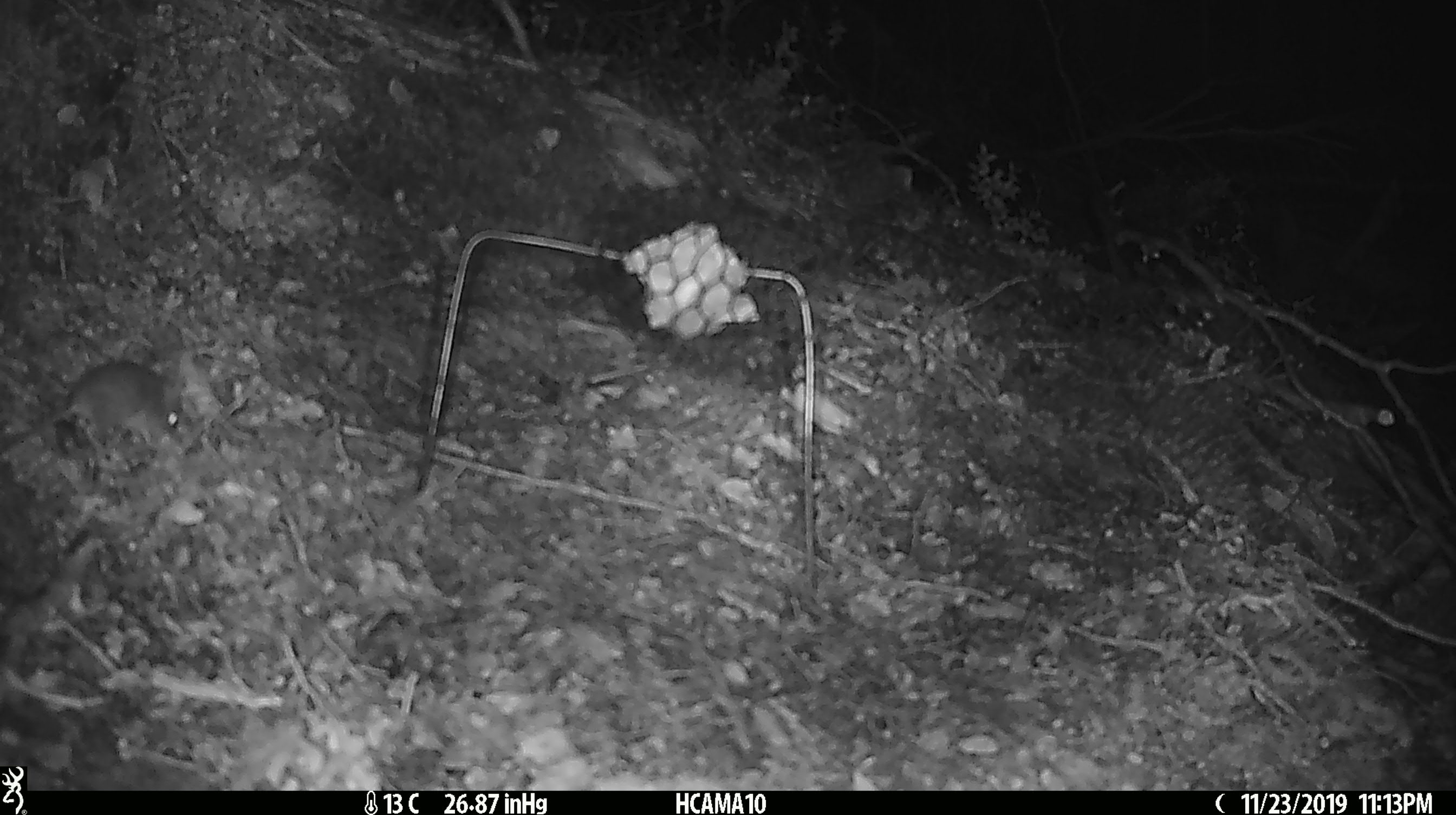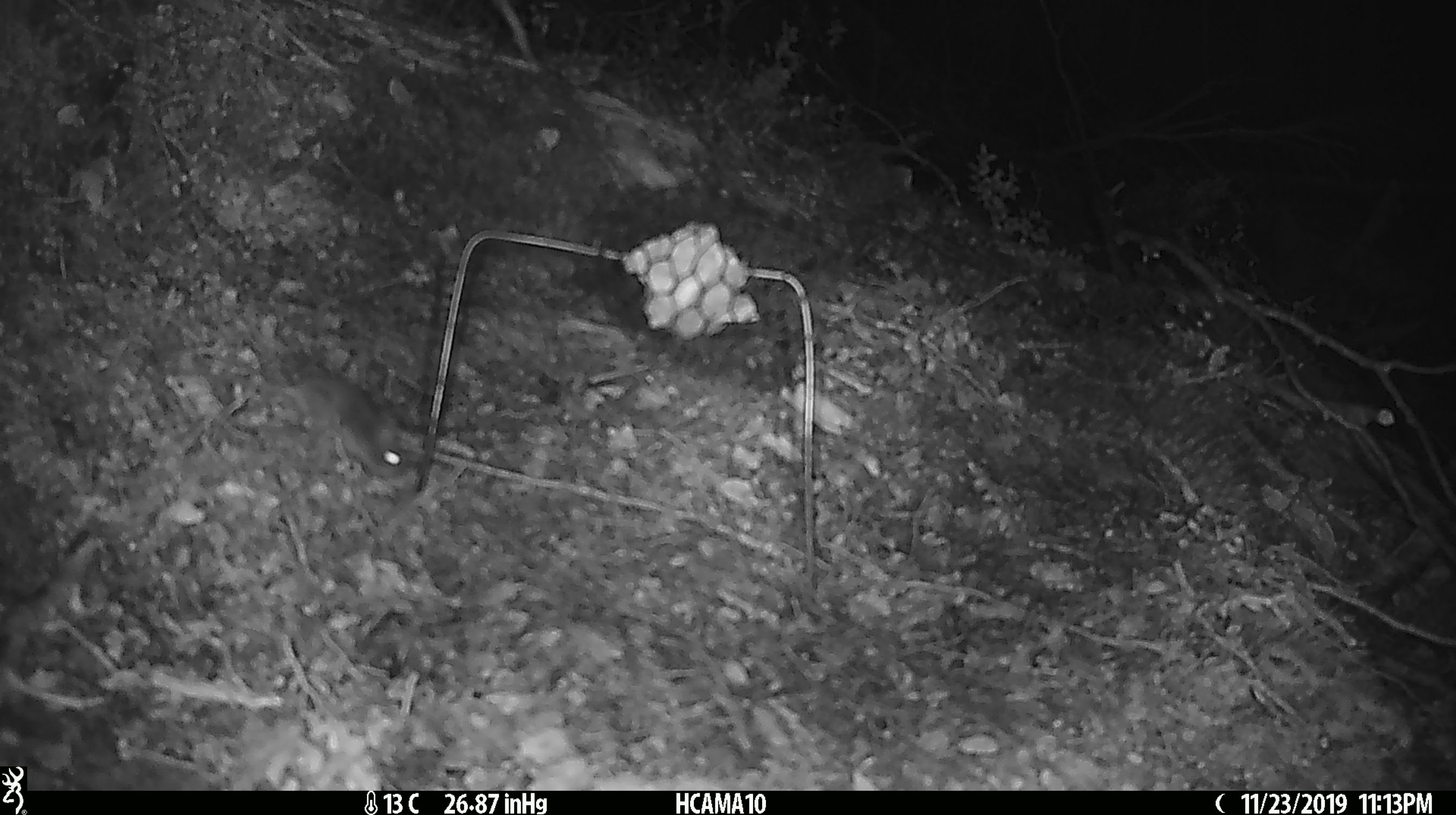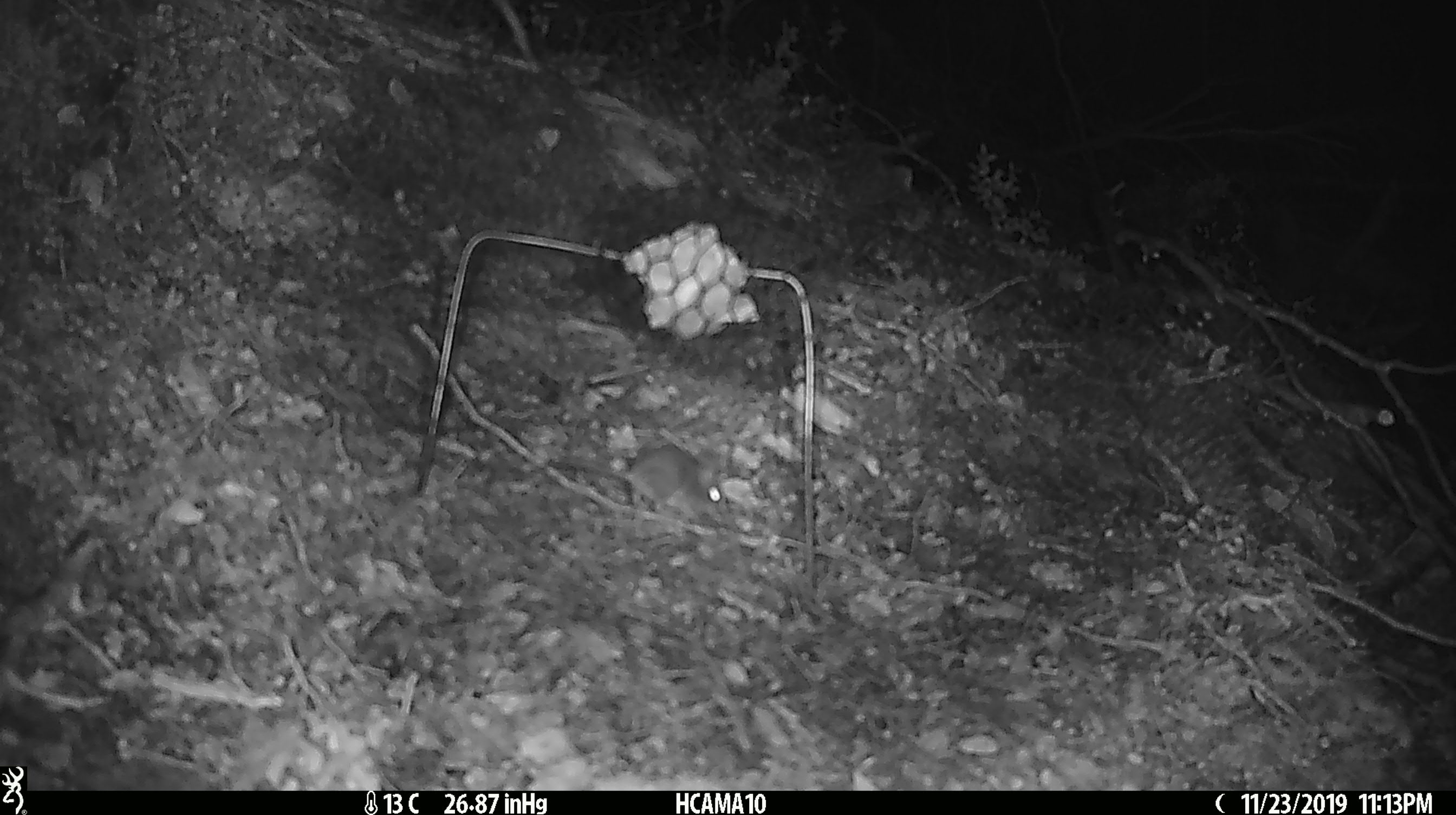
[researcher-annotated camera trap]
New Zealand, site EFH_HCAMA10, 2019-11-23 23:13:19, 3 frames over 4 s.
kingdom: Animalia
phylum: Chordata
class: Mammalia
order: Rodentia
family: Muridae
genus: Mus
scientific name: Mus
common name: mouse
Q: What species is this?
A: Mouse (Mus).